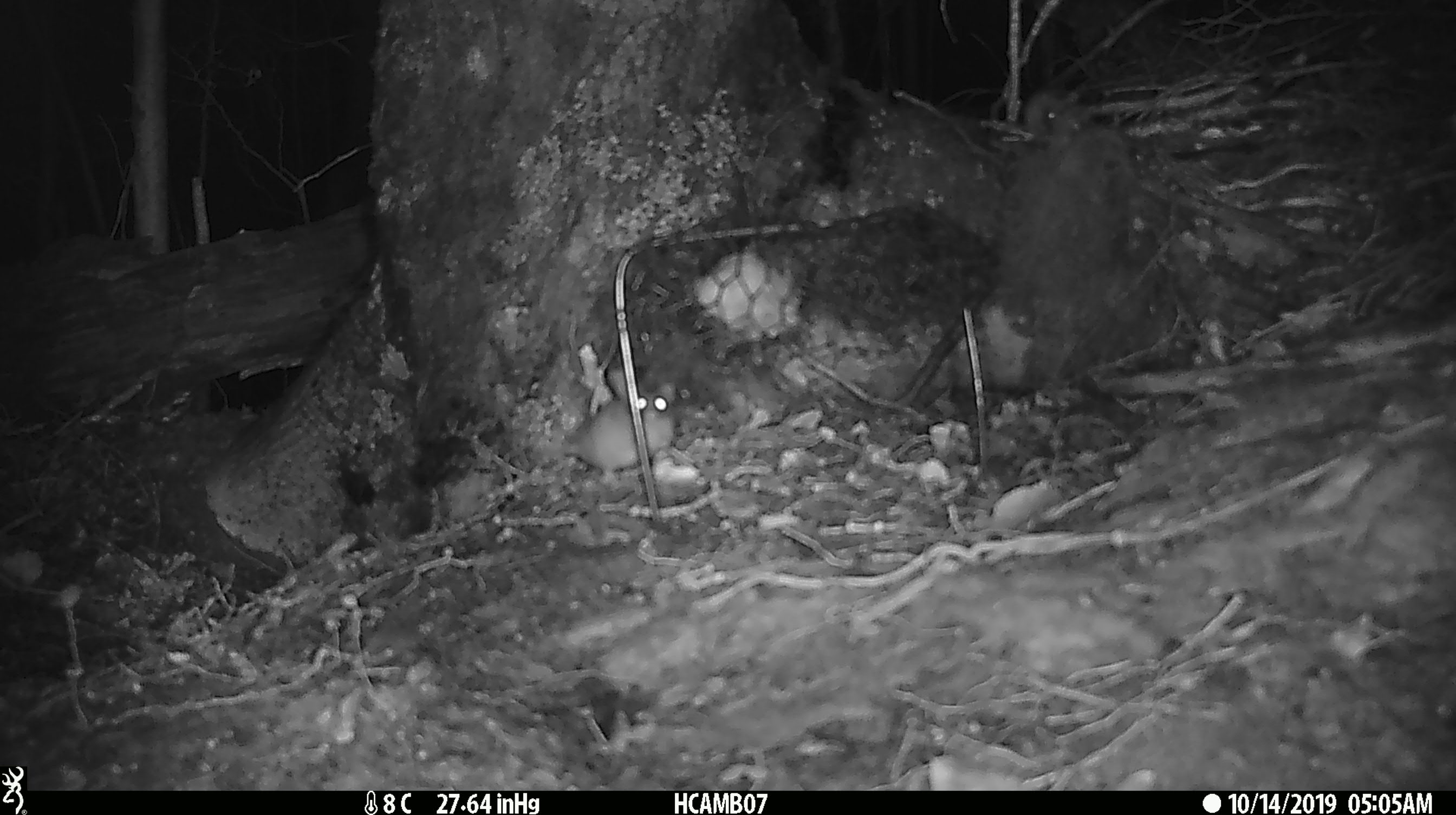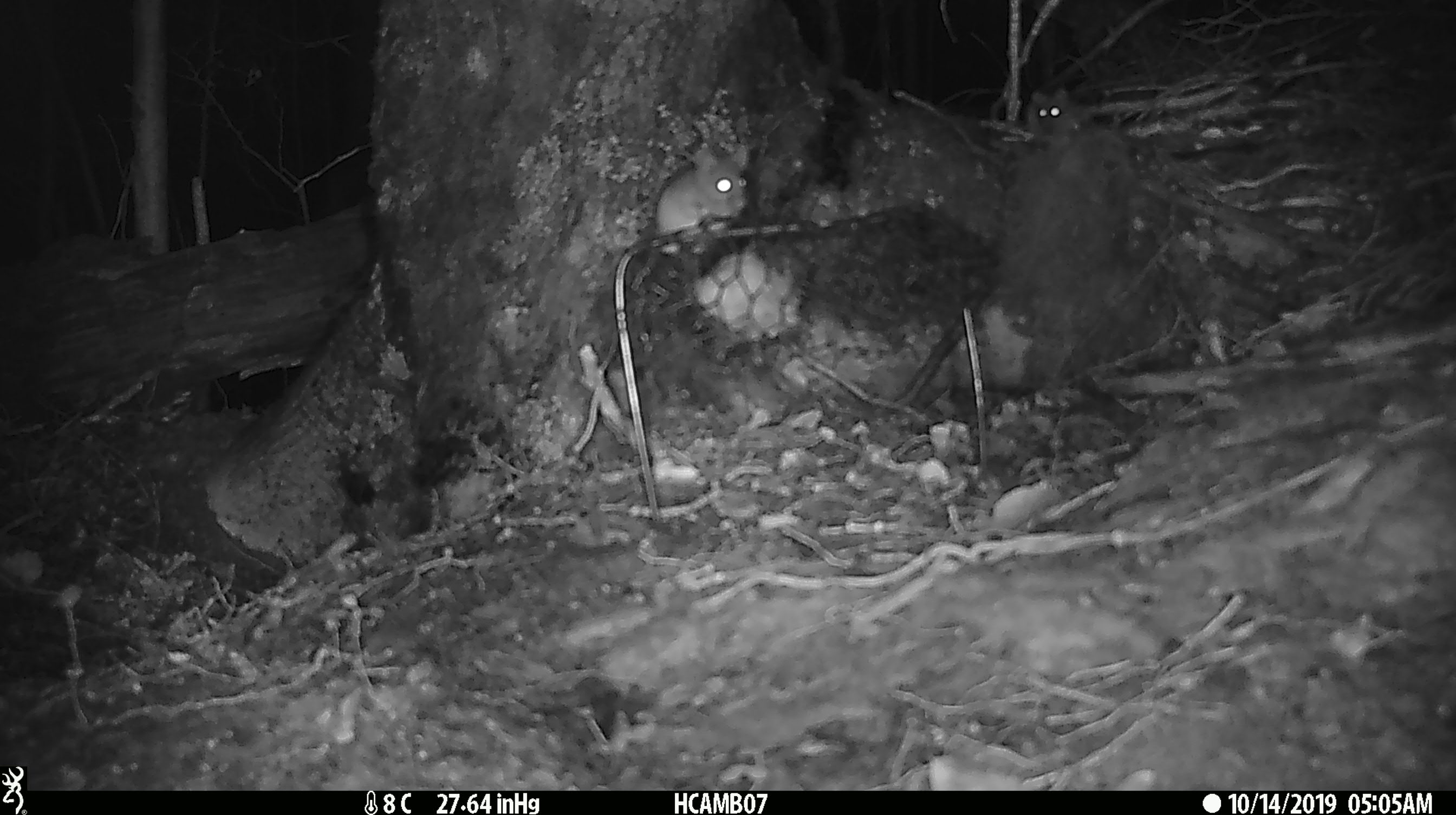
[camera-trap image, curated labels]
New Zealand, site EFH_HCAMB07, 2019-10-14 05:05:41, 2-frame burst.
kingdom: Animalia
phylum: Chordata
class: Mammalia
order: Rodentia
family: Muridae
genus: Mus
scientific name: Mus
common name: mouse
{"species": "mouse (Mus)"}